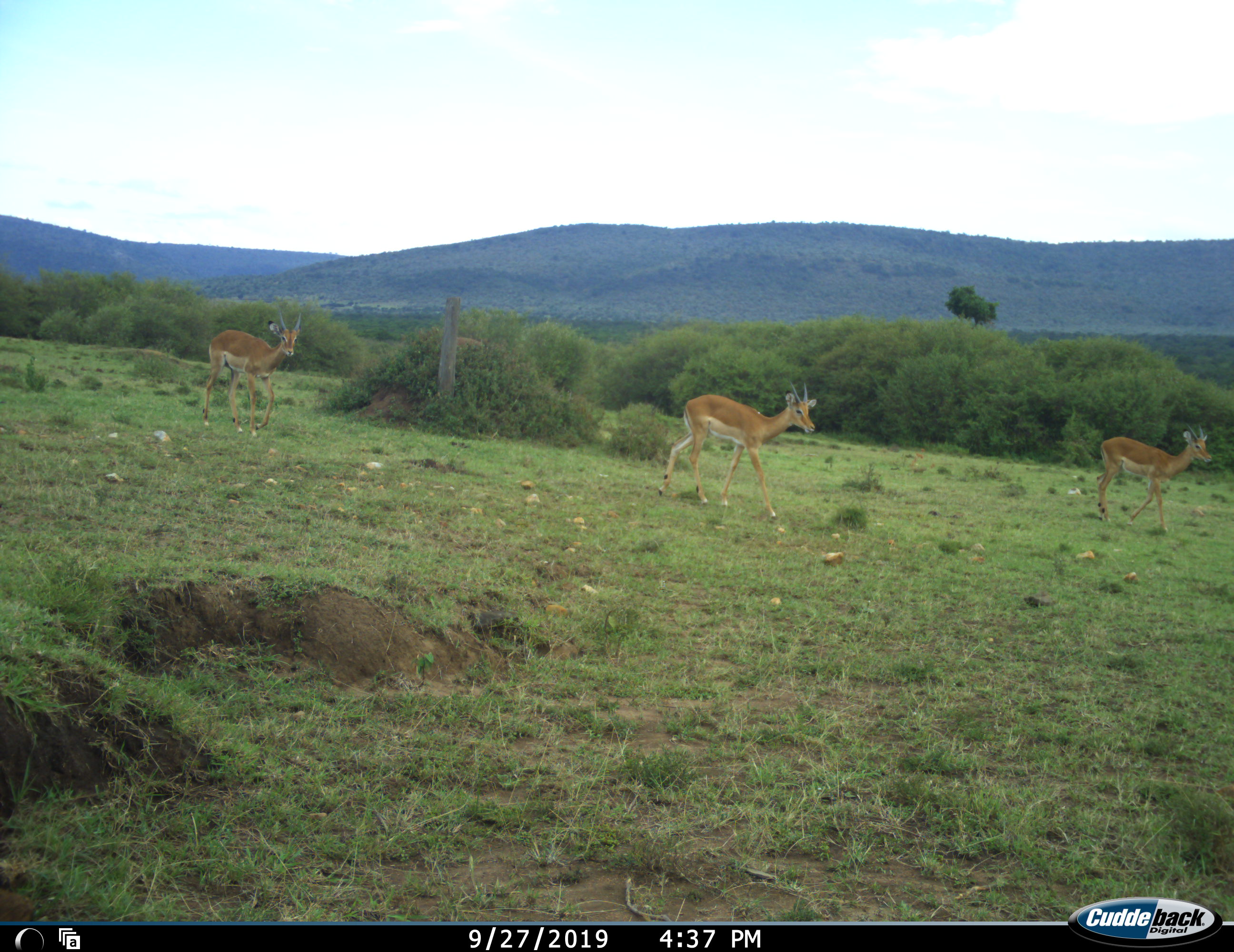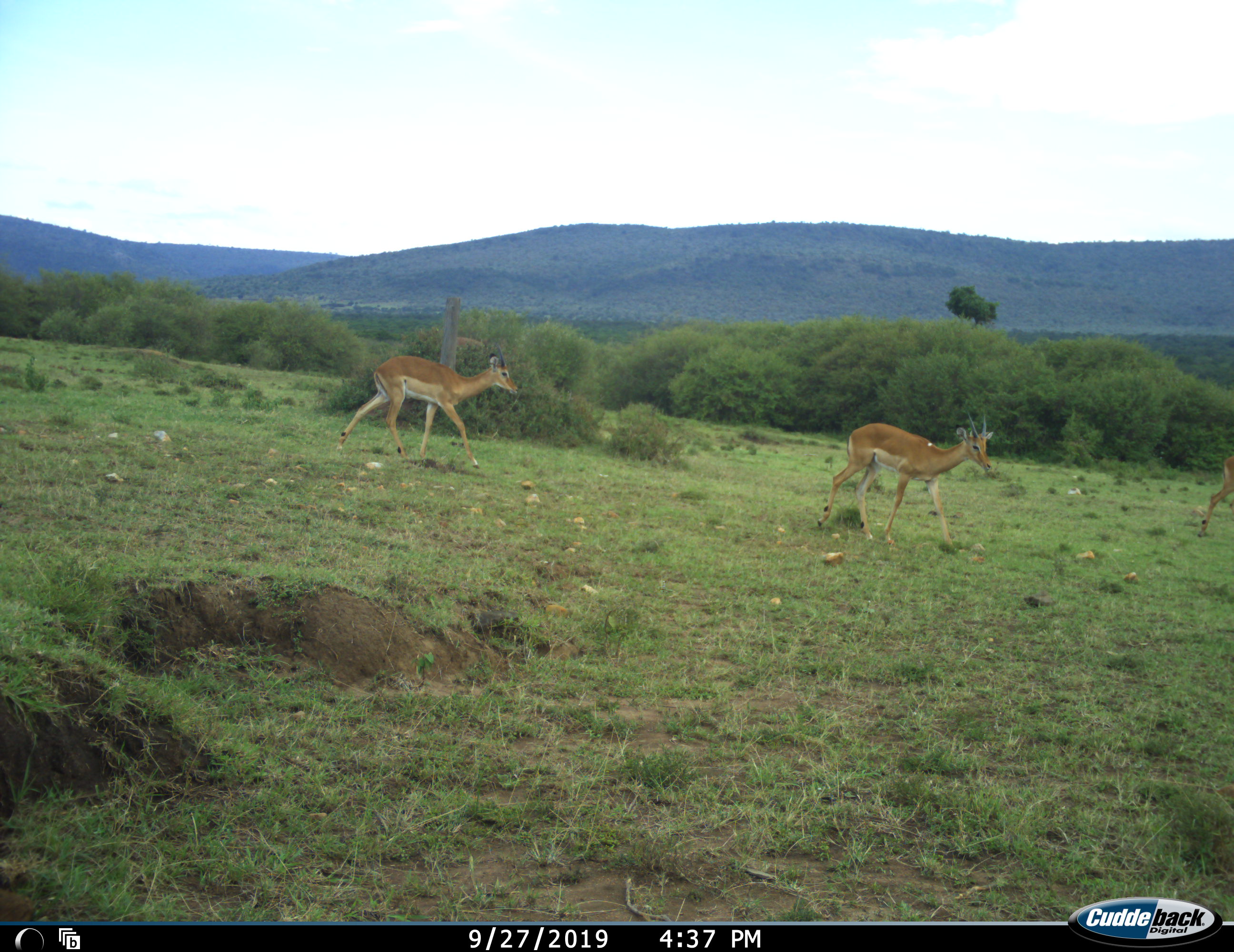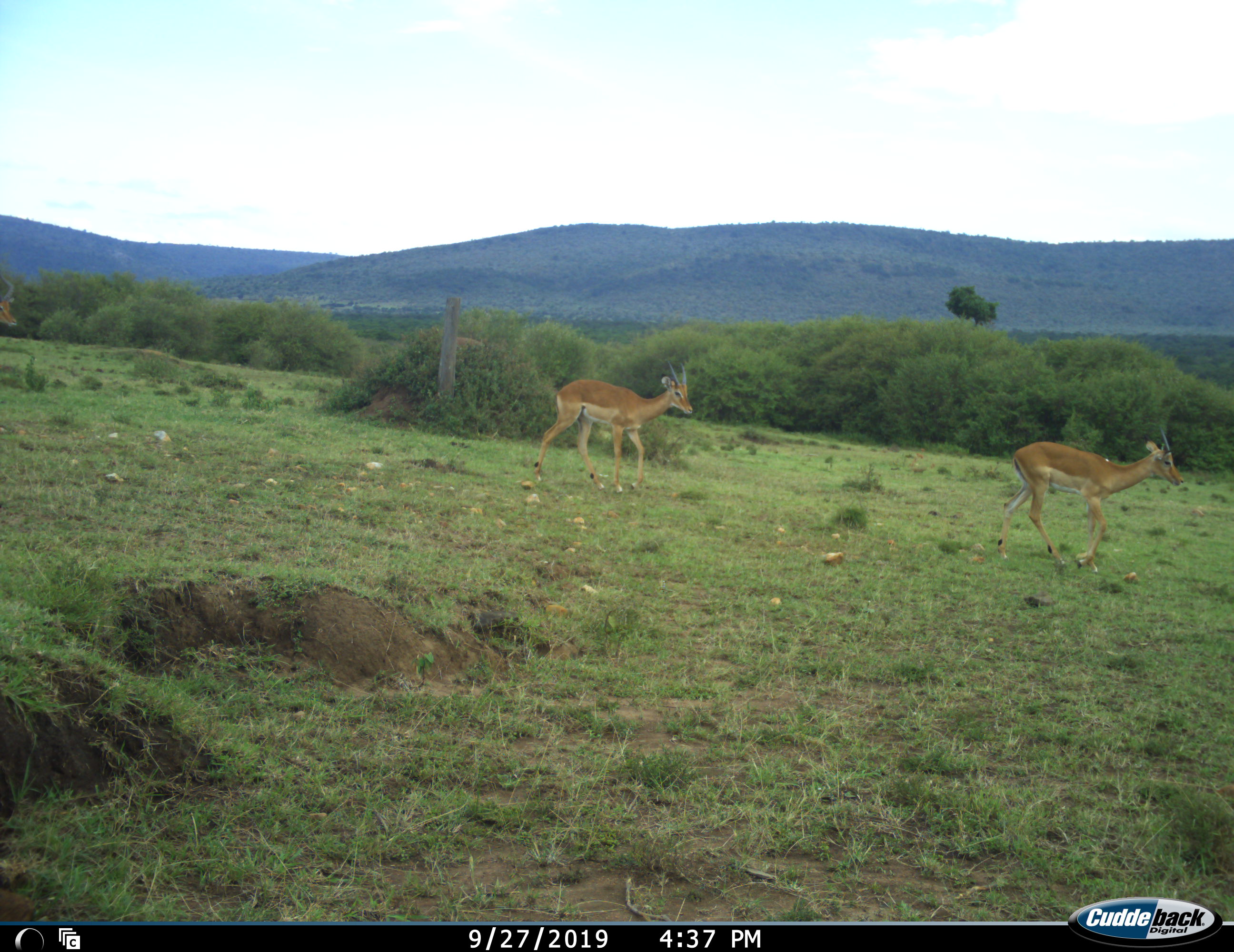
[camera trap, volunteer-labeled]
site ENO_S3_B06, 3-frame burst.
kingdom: Animalia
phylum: Chordata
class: Mammalia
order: Artiodactyla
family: Bovidae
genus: Aepyceros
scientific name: Aepyceros melampus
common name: impala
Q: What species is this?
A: Impala (Aepyceros melampus).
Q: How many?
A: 3.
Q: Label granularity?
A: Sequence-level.